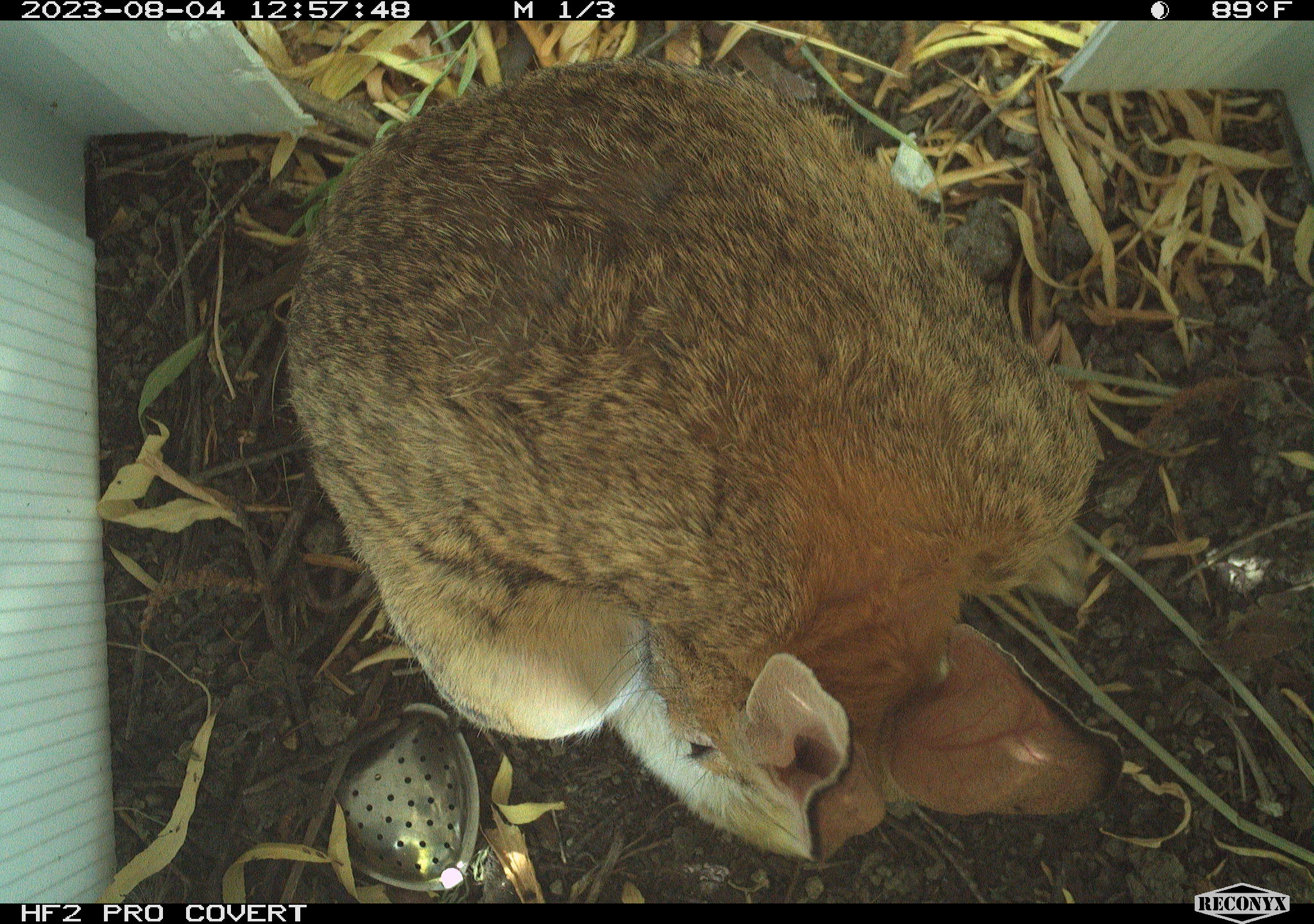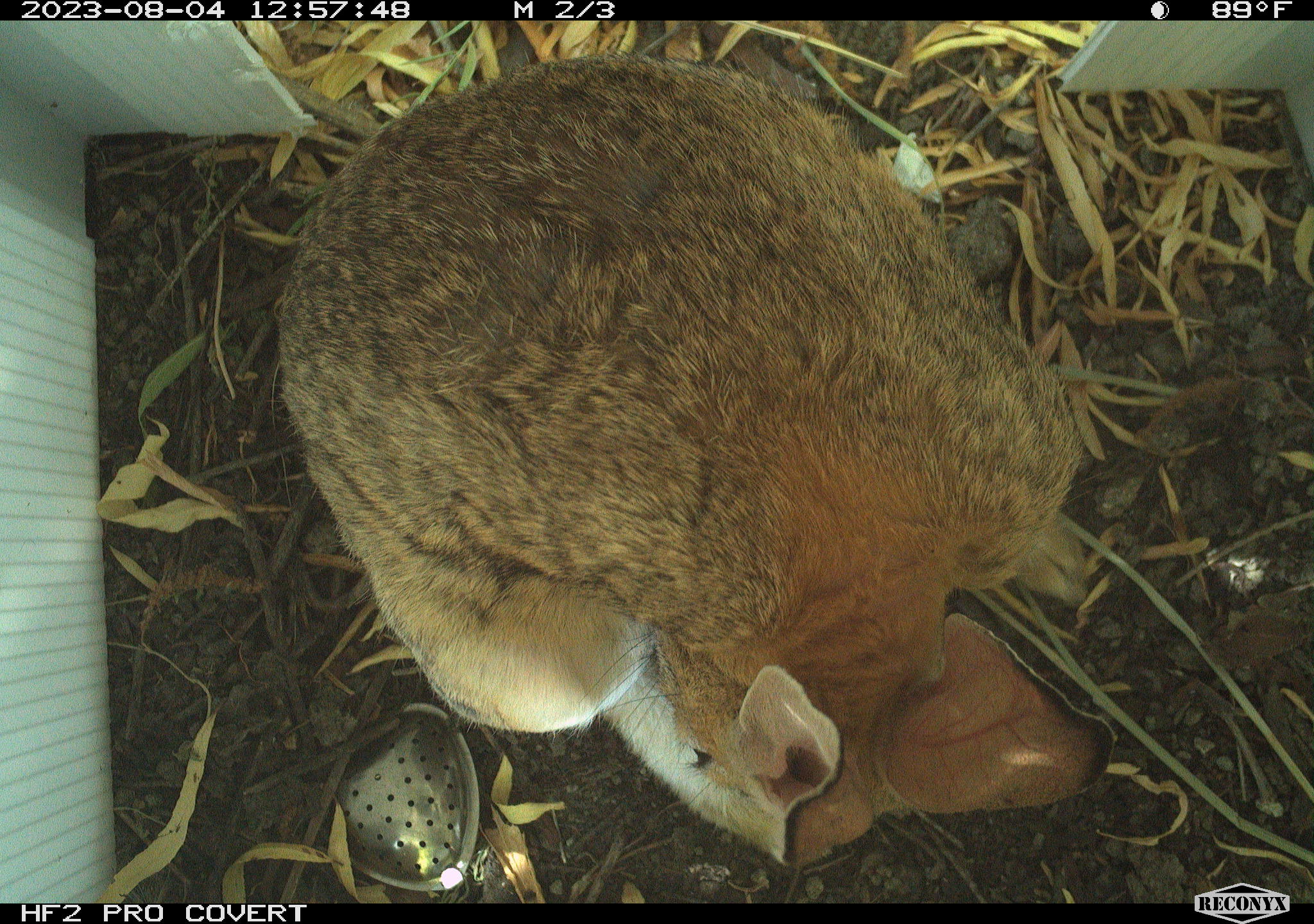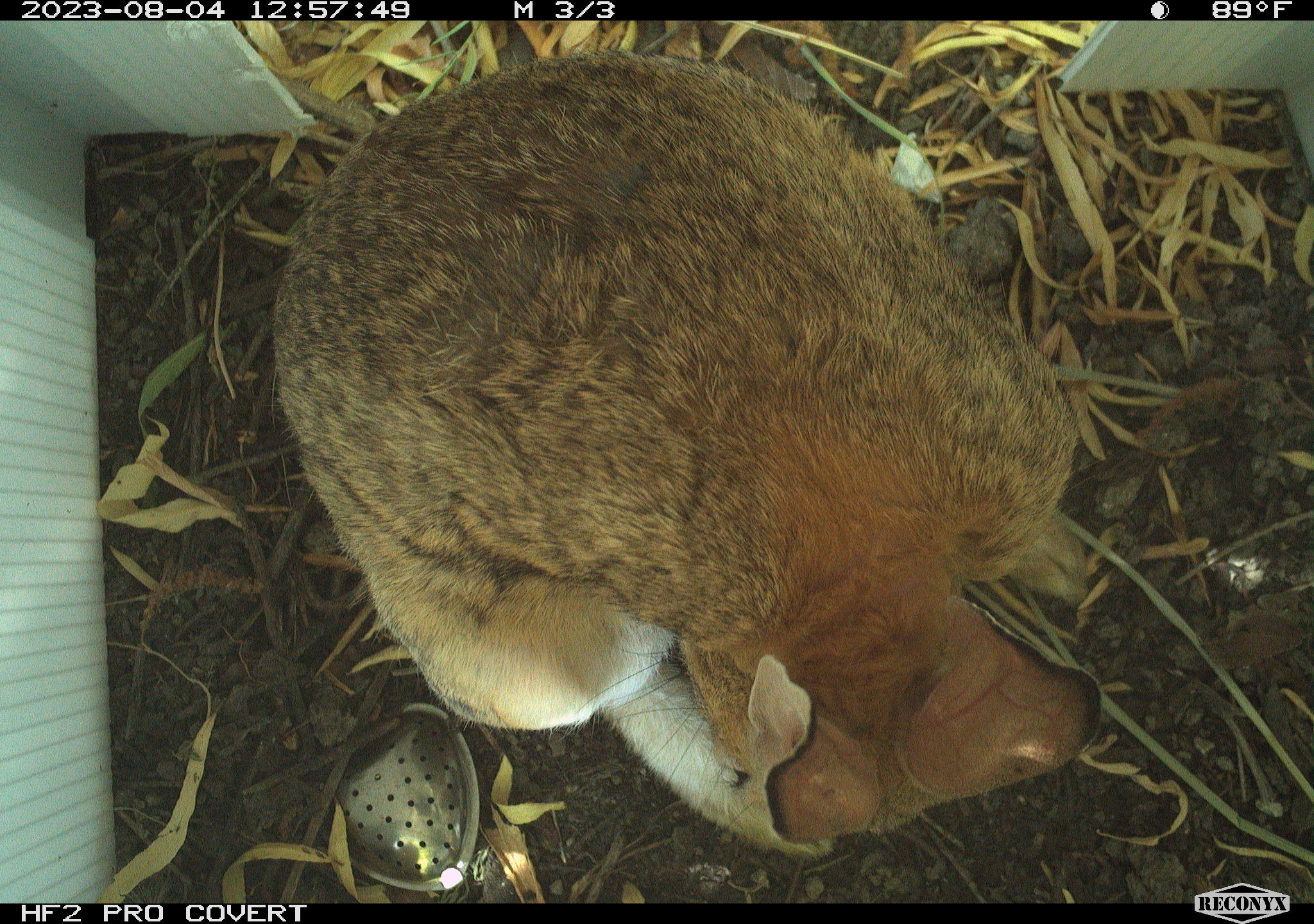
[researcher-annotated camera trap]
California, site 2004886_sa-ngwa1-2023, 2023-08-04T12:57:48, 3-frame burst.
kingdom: Animalia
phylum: Chordata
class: Mammalia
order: Lagomorpha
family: Leporidae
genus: Sylvilagus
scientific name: Sylvilagus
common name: cottontail rabbits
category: sylvilagus species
Sylvilagus species (cottontail rabbits) (Sylvilagus).